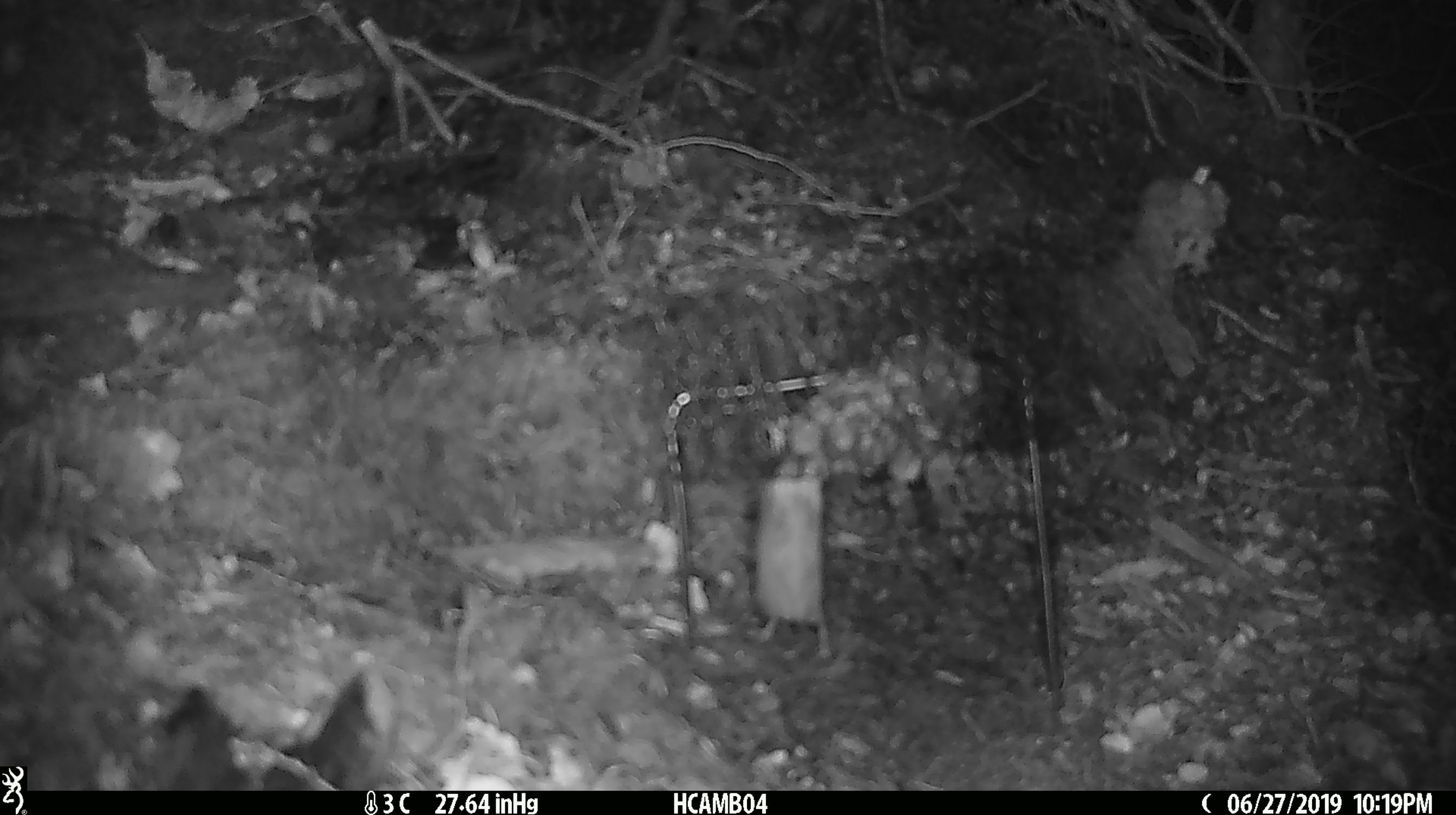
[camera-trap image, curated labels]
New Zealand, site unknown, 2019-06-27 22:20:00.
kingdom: Animalia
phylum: Chordata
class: Mammalia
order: Rodentia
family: Muridae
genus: Mus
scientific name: Mus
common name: mouse